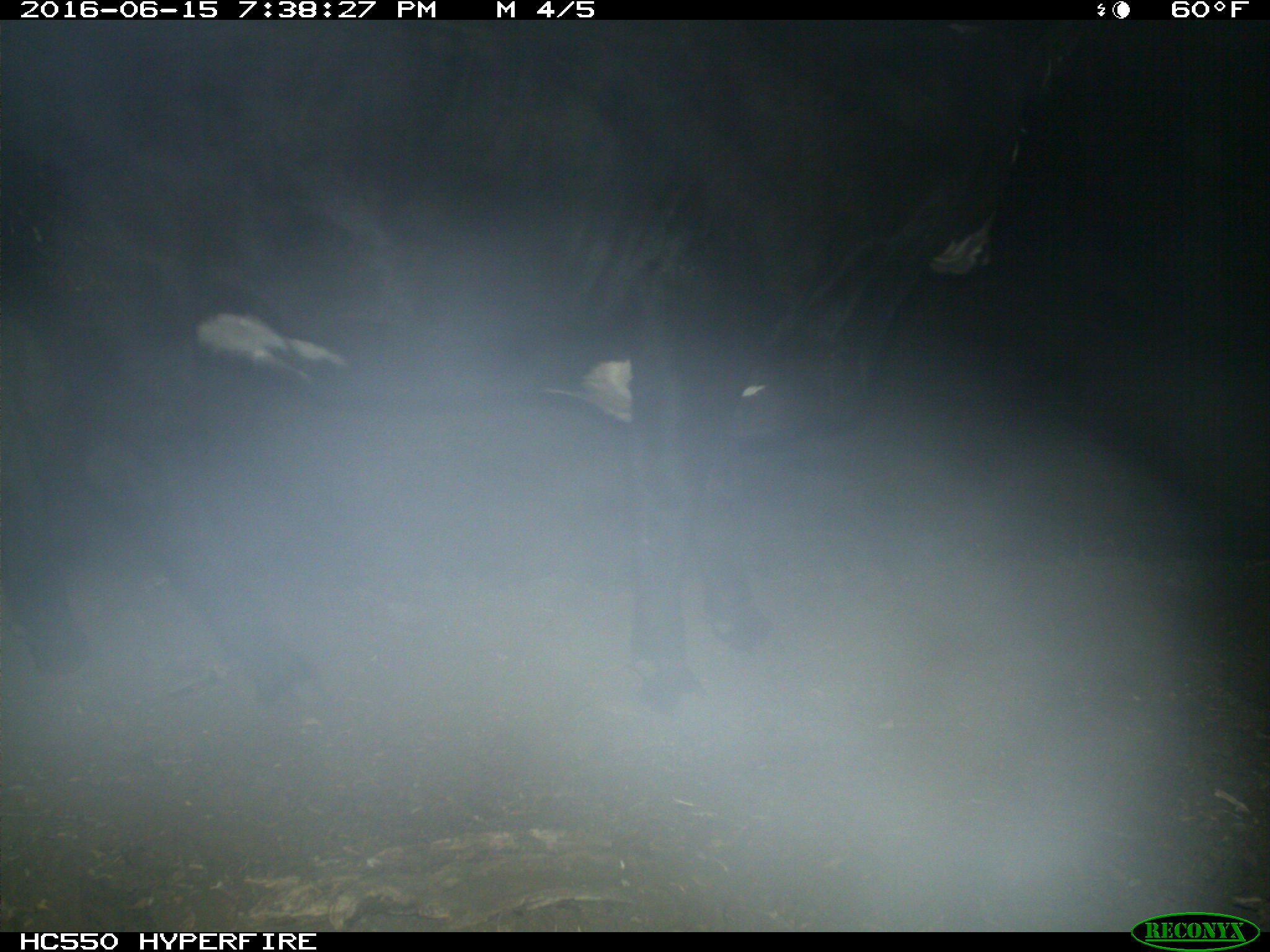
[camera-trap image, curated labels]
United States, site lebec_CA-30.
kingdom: Animalia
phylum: Chordata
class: Mammalia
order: Artiodactyla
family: Bovidae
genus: Bos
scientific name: Bos taurus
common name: domestic cow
Bos taurus (domestic cow).